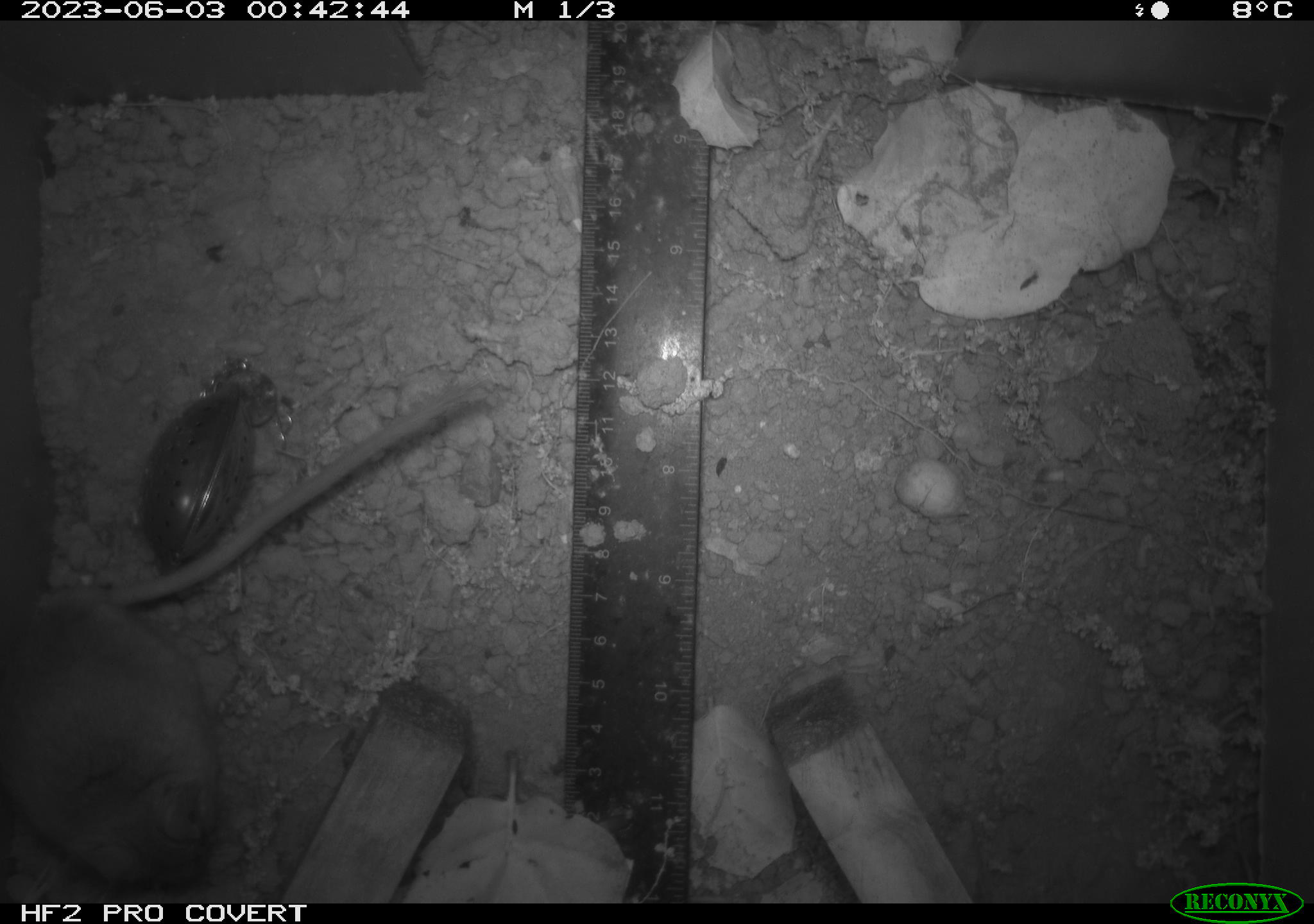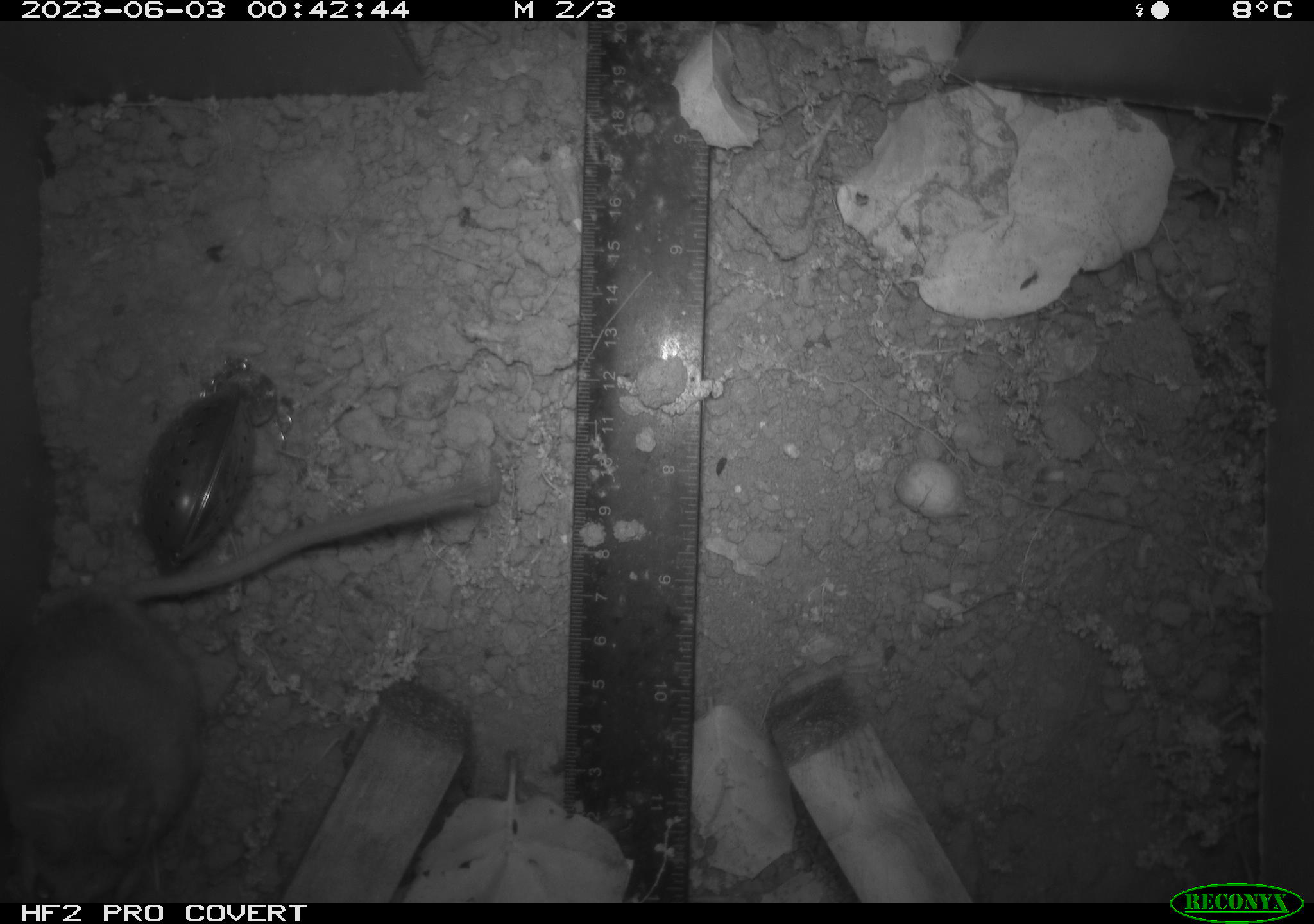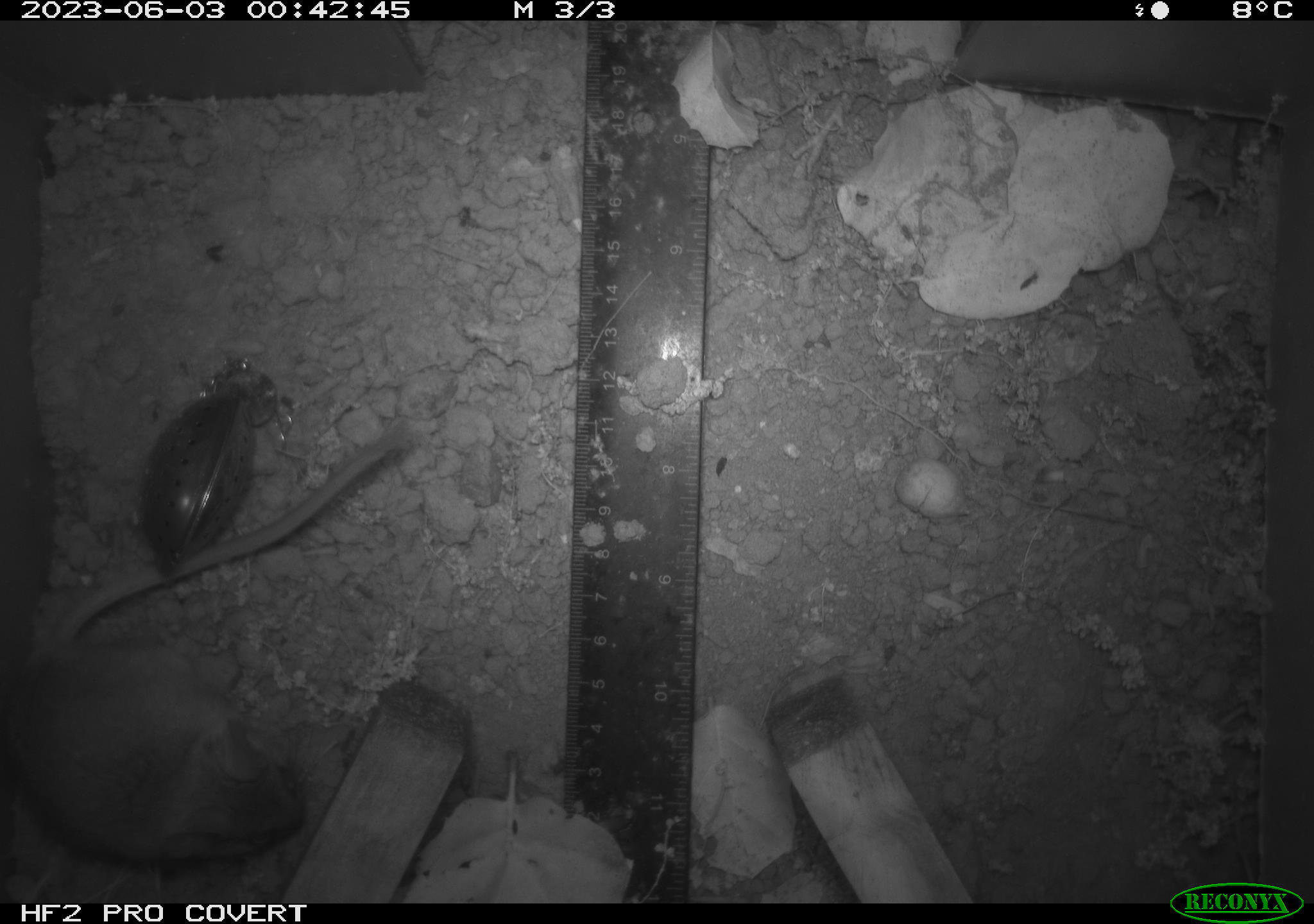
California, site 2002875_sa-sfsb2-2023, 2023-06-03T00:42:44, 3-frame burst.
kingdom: Animalia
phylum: Chordata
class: Mammalia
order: Rodentia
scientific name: Rodentia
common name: mouse species